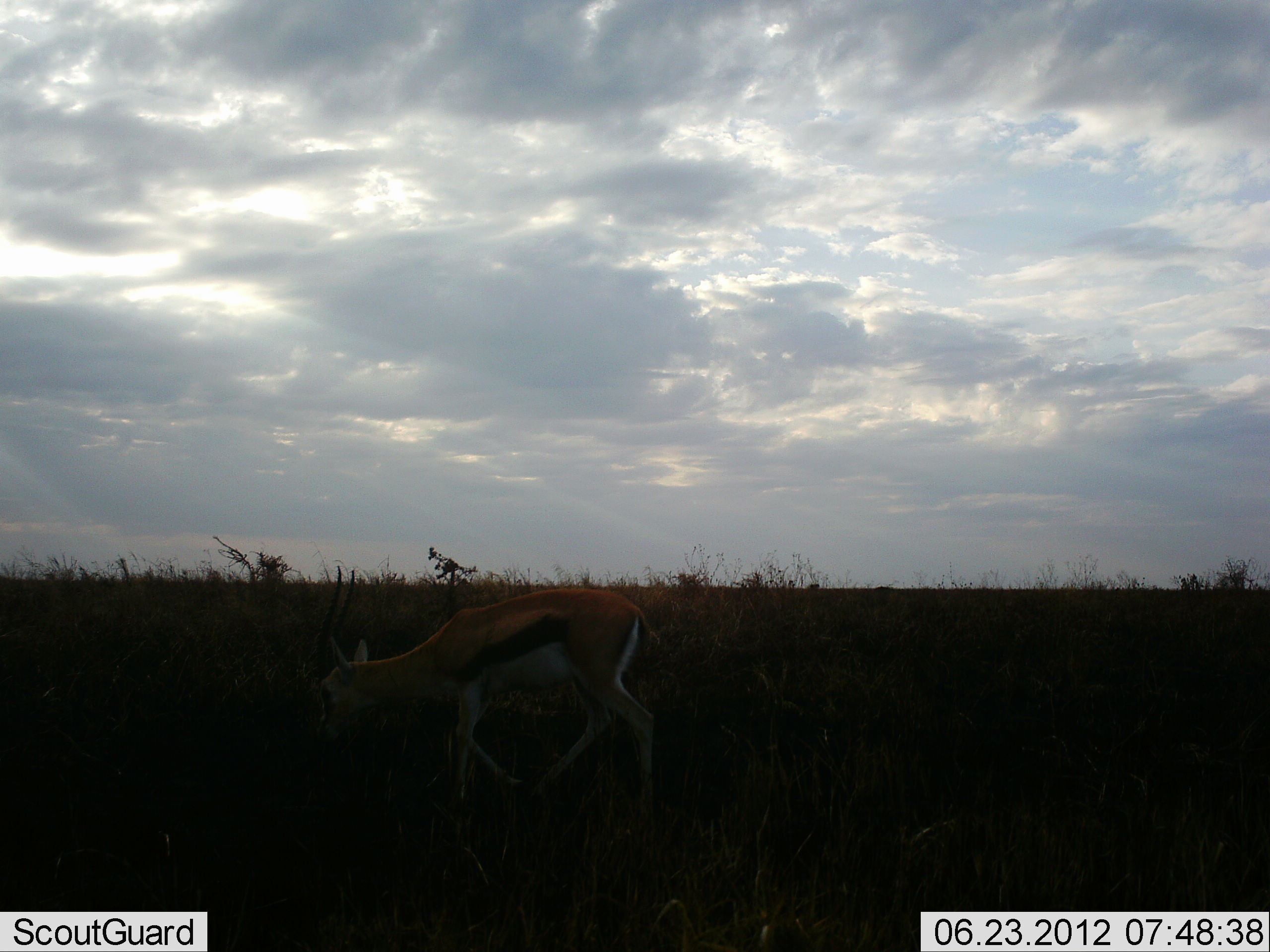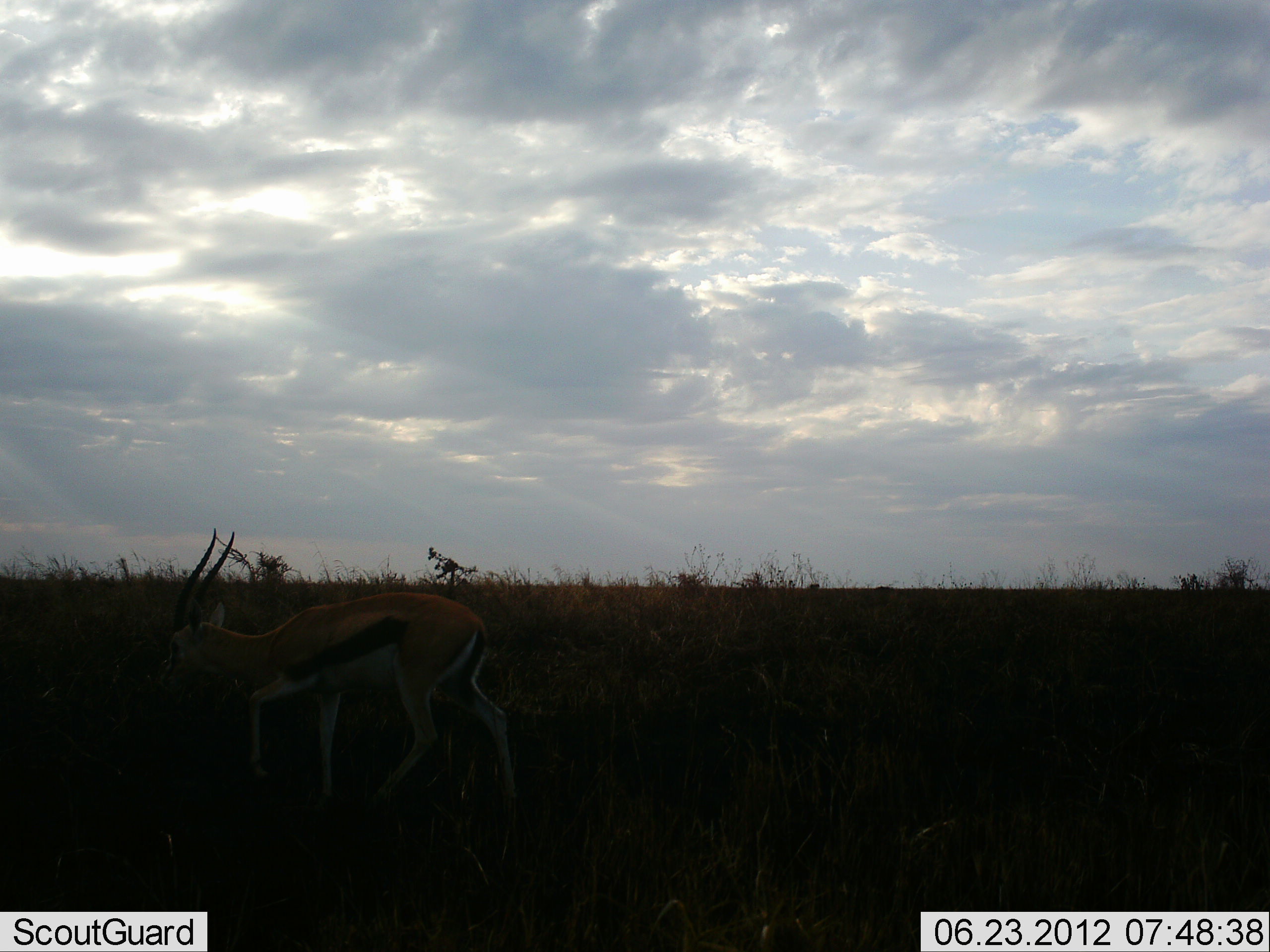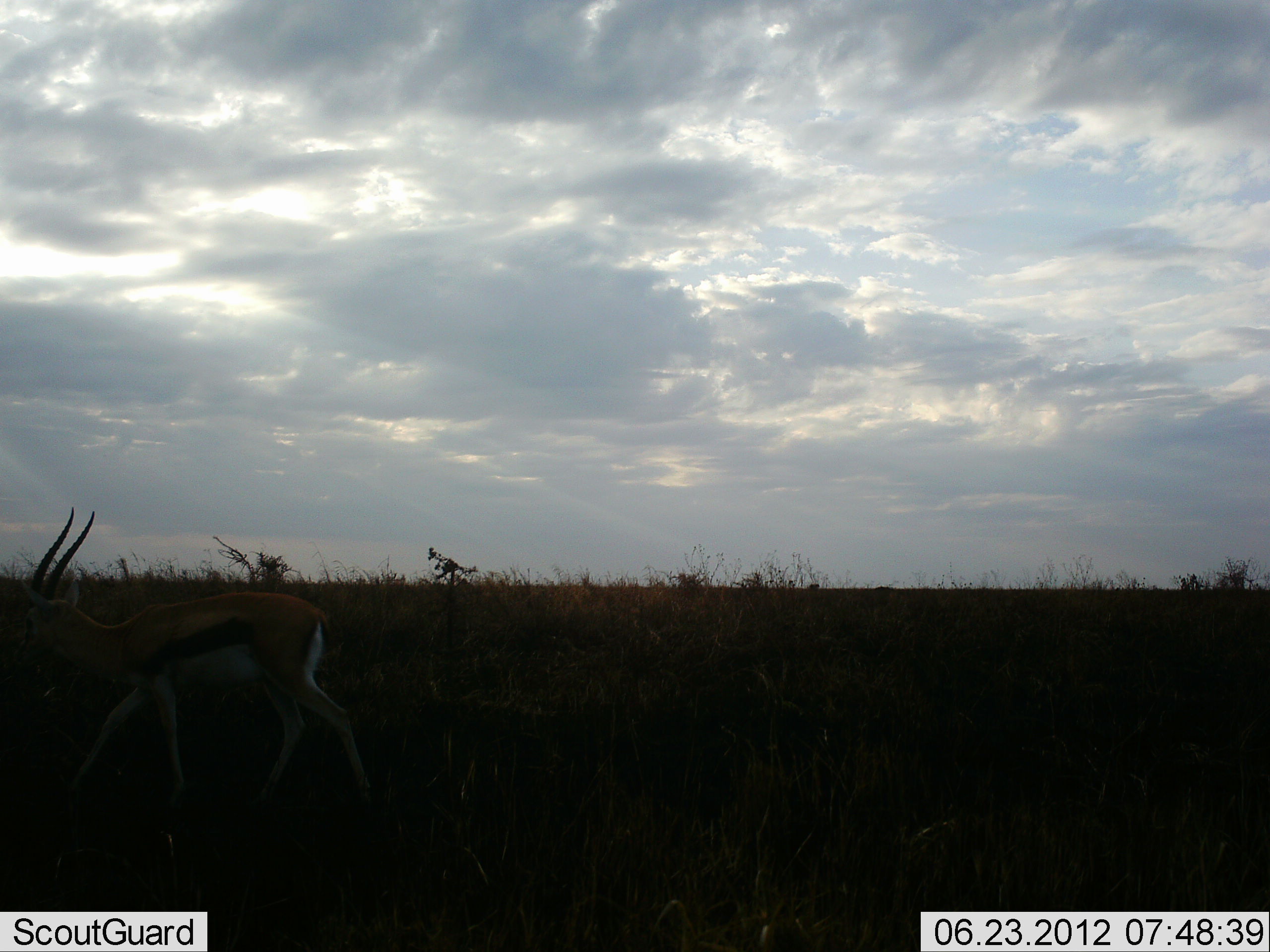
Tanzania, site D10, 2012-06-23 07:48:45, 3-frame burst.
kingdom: Animalia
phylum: Chordata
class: Mammalia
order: Artiodactyla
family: Bovidae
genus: Eudorcas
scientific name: Eudorcas thomsonii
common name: thomson's gazelle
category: gazellethomsons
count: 1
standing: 40%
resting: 0%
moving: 50%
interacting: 0%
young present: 0%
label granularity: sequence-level